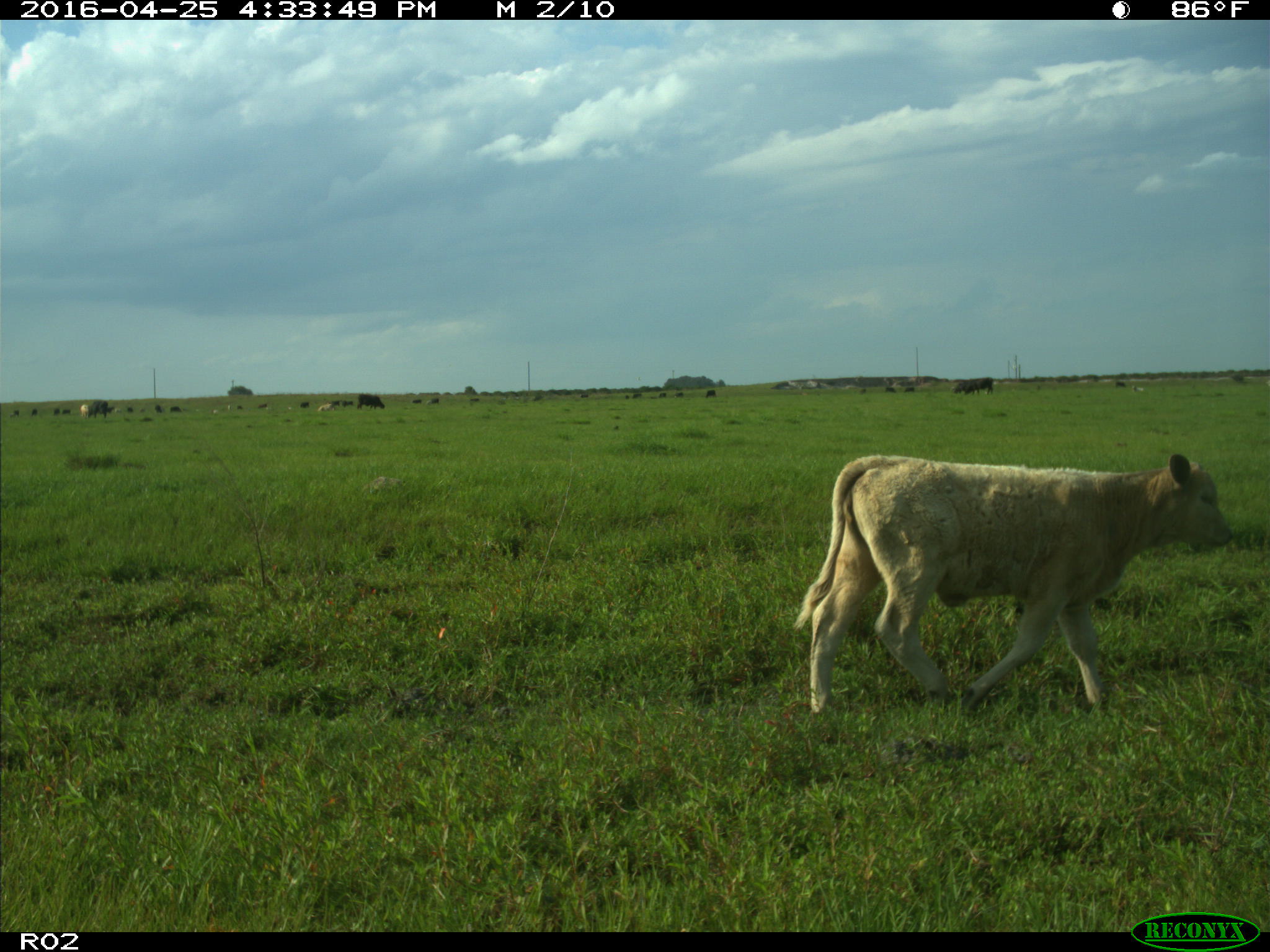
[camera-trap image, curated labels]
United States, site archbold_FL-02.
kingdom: Animalia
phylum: Chordata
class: Mammalia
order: Artiodactyla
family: Bovidae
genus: Bos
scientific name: Bos taurus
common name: domestic cow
Bos taurus (domestic cow).